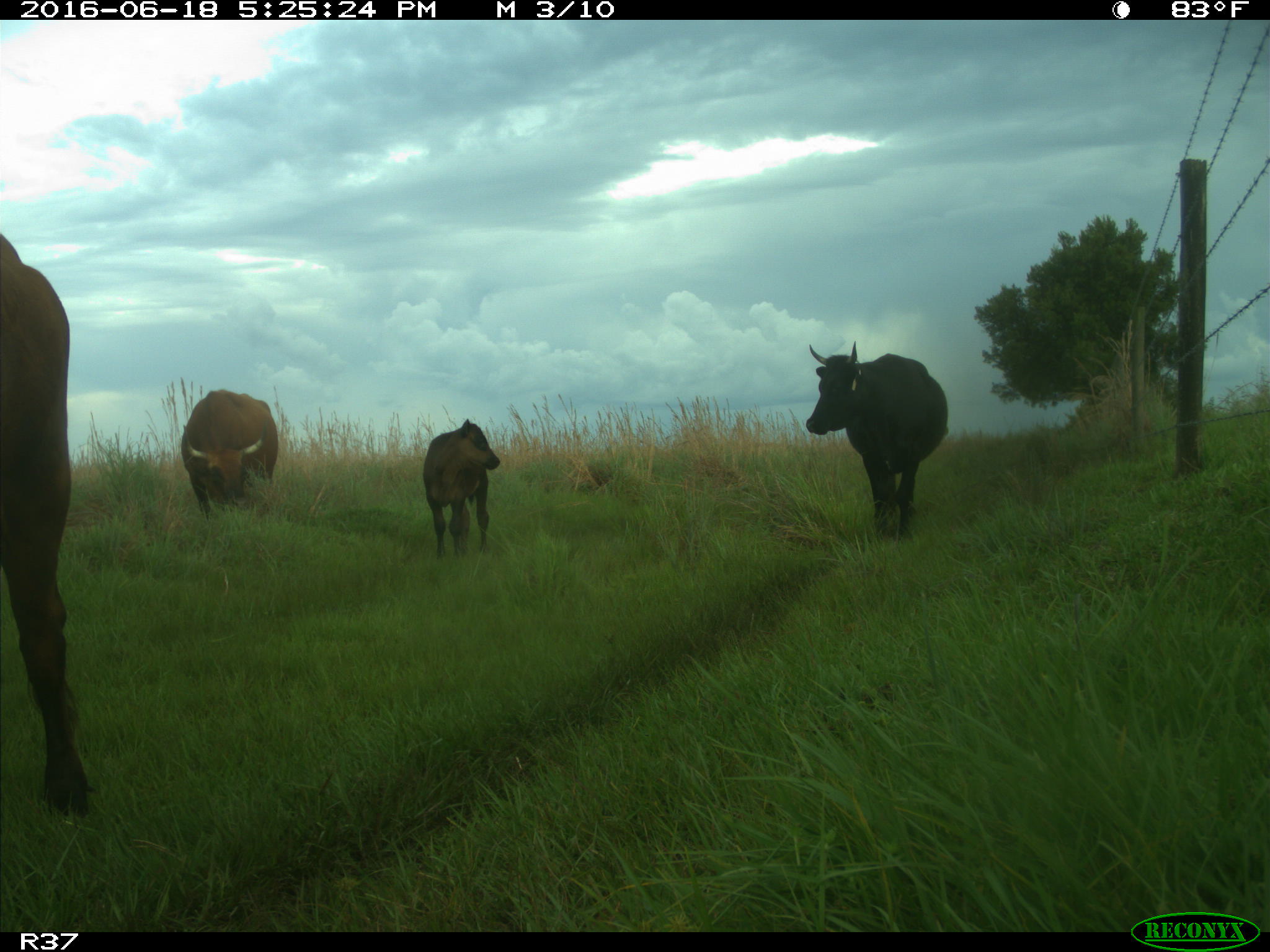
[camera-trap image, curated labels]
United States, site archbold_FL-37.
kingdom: Animalia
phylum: Chordata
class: Mammalia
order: Artiodactyla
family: Bovidae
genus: Bos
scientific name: Bos taurus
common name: domestic cow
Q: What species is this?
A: Bos taurus (domestic cow).